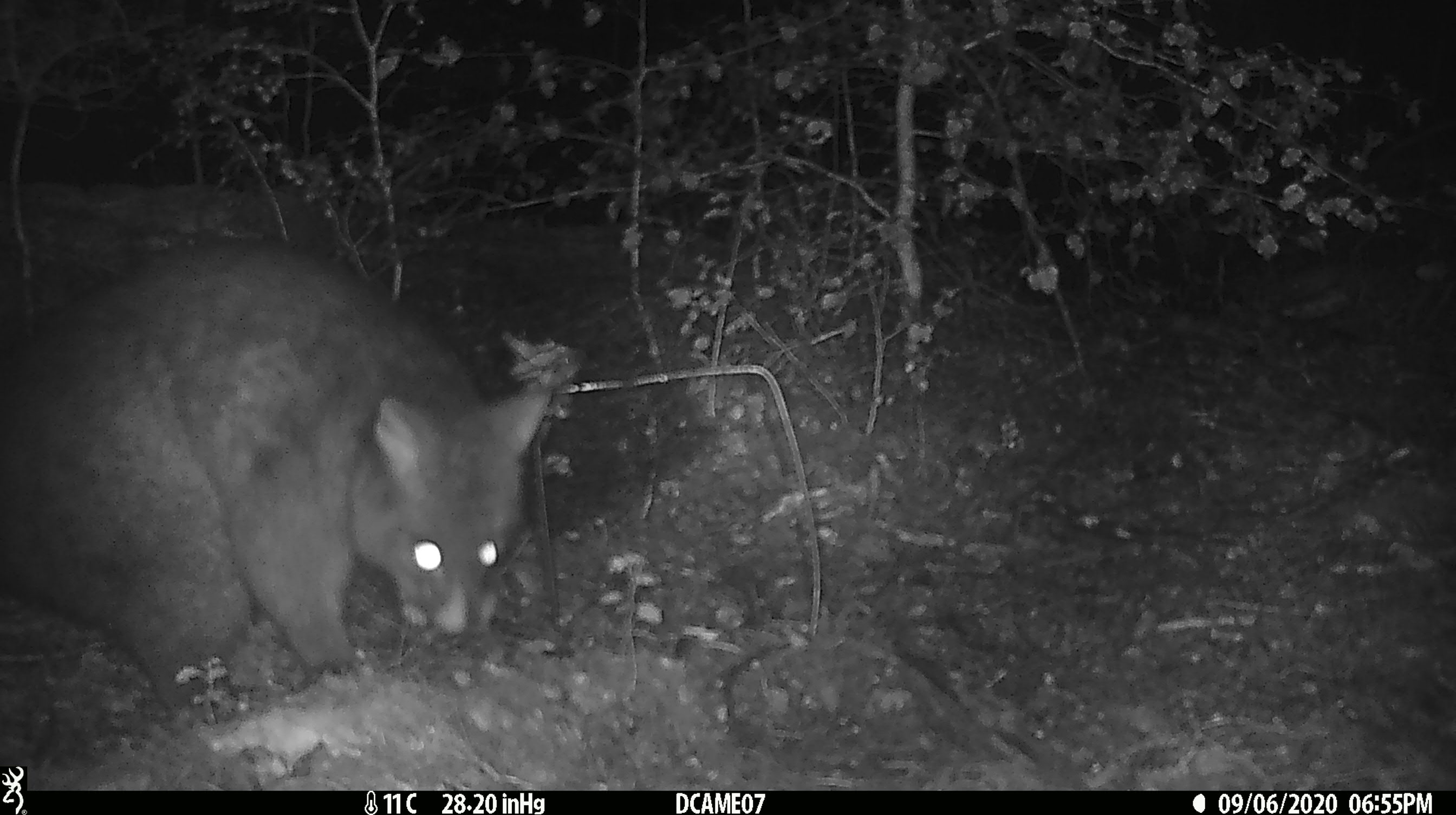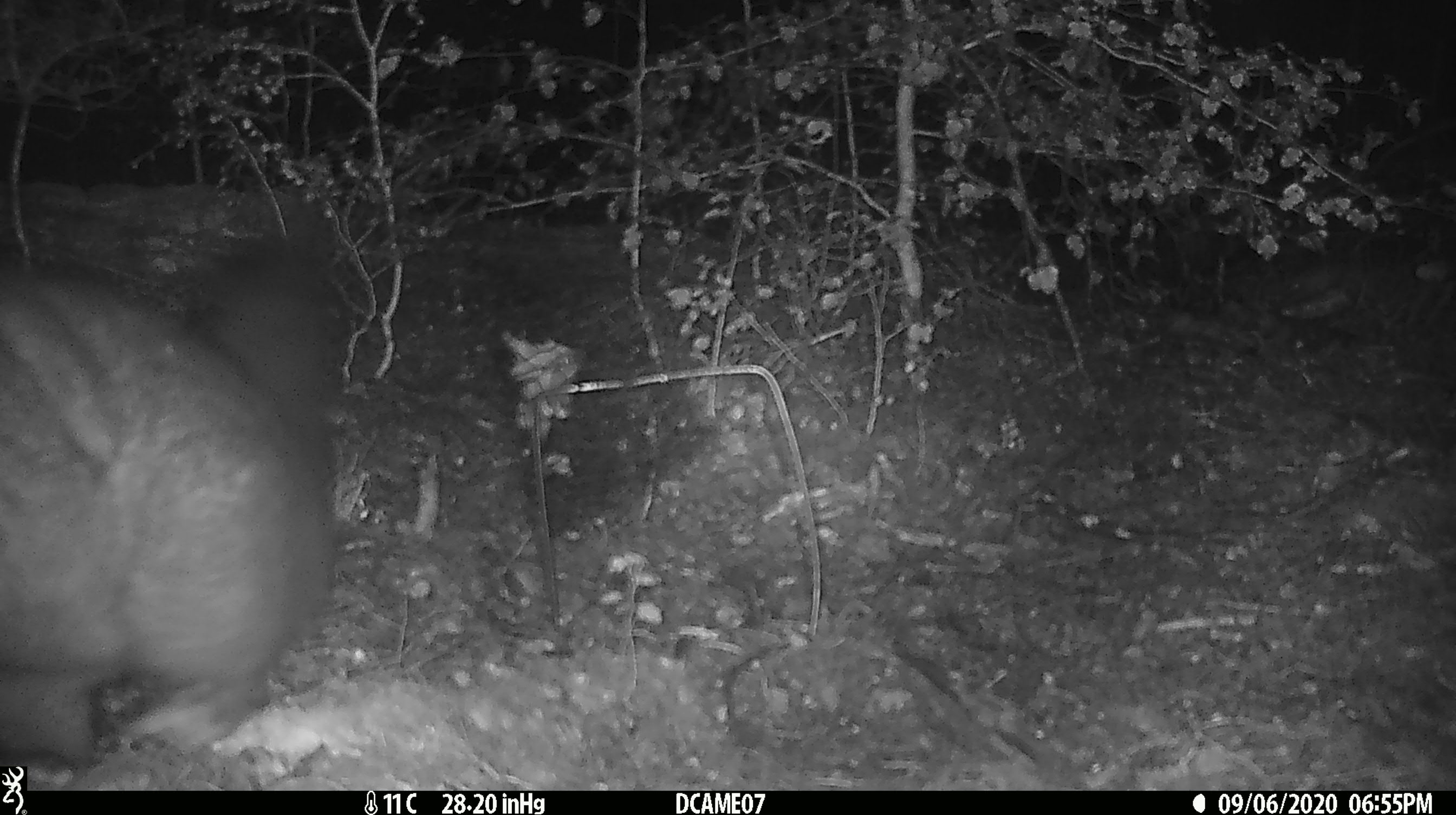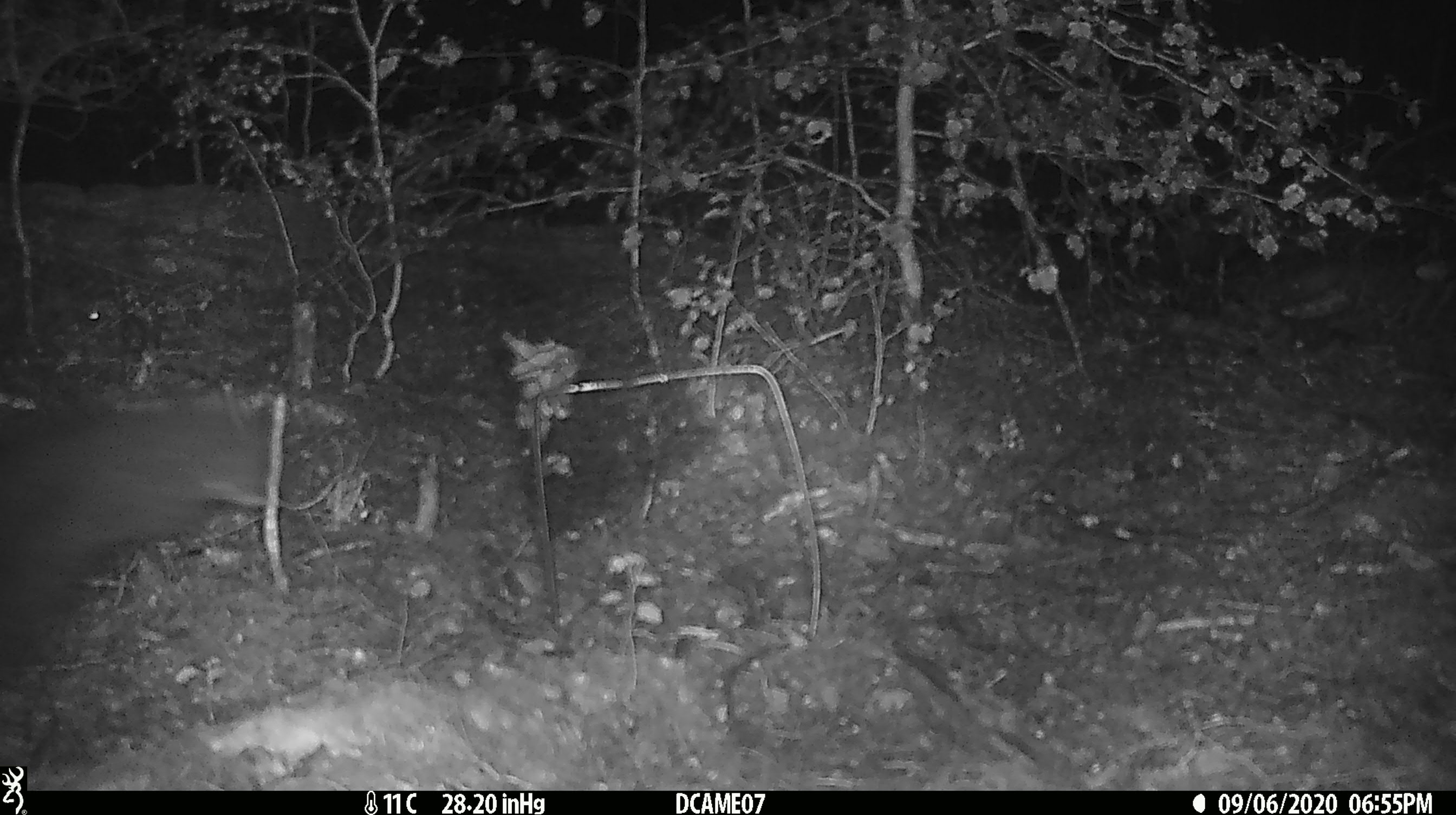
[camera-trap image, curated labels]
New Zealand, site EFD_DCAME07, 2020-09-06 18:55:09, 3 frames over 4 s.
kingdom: Animalia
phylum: Chordata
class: Mammalia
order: Diprotodontia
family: Phalangeridae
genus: Trichosurus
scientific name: Trichosurus vulpecula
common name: common brushtail possum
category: possum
Possum (common brushtail possum) (Trichosurus vulpecula).